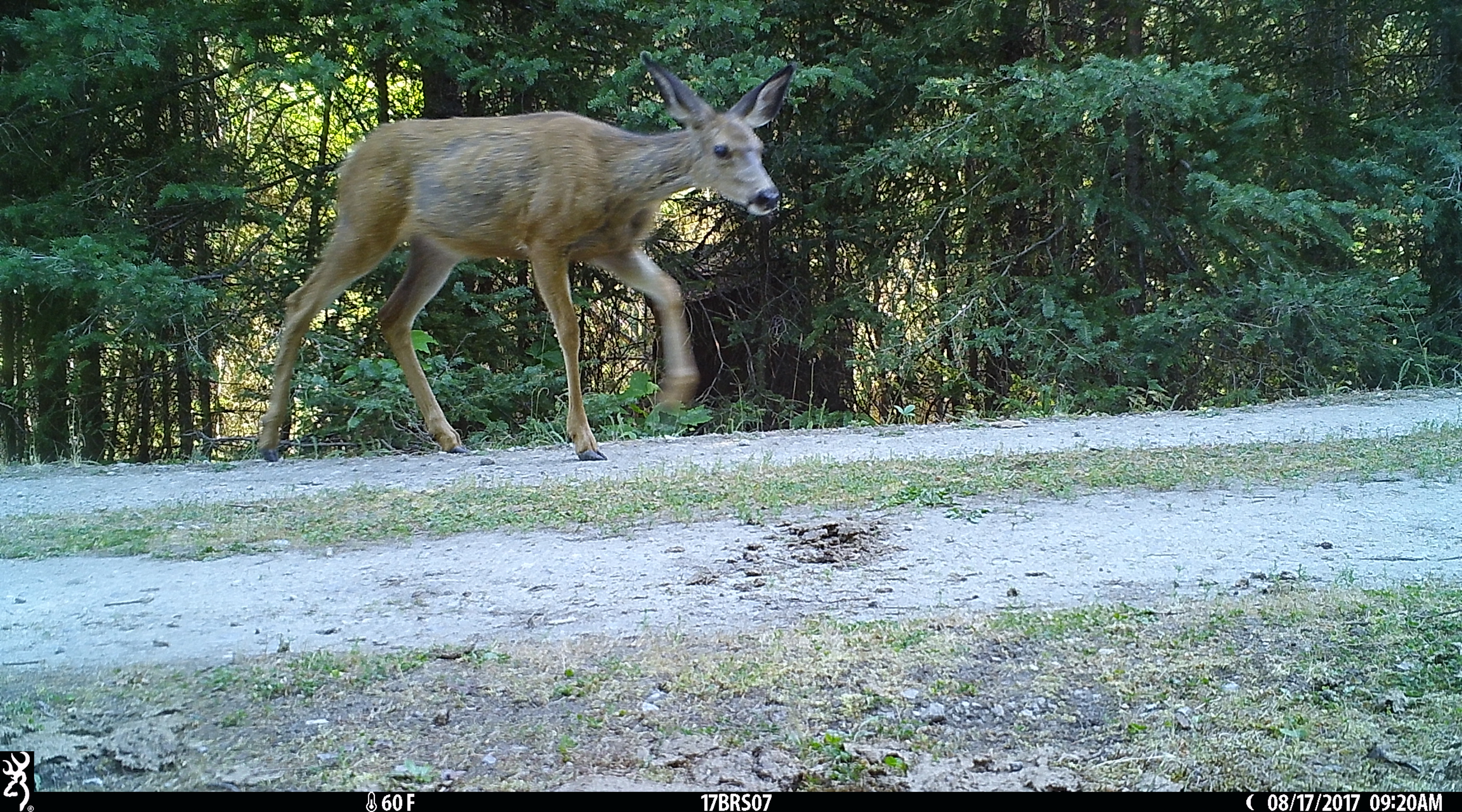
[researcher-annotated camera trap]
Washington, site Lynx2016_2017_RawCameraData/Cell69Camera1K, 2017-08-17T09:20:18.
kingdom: Animalia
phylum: Chordata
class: Mammalia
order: Artiodactyla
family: Cervidae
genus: Odocoileus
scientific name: Odocoileus hemionus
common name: mule deer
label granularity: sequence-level